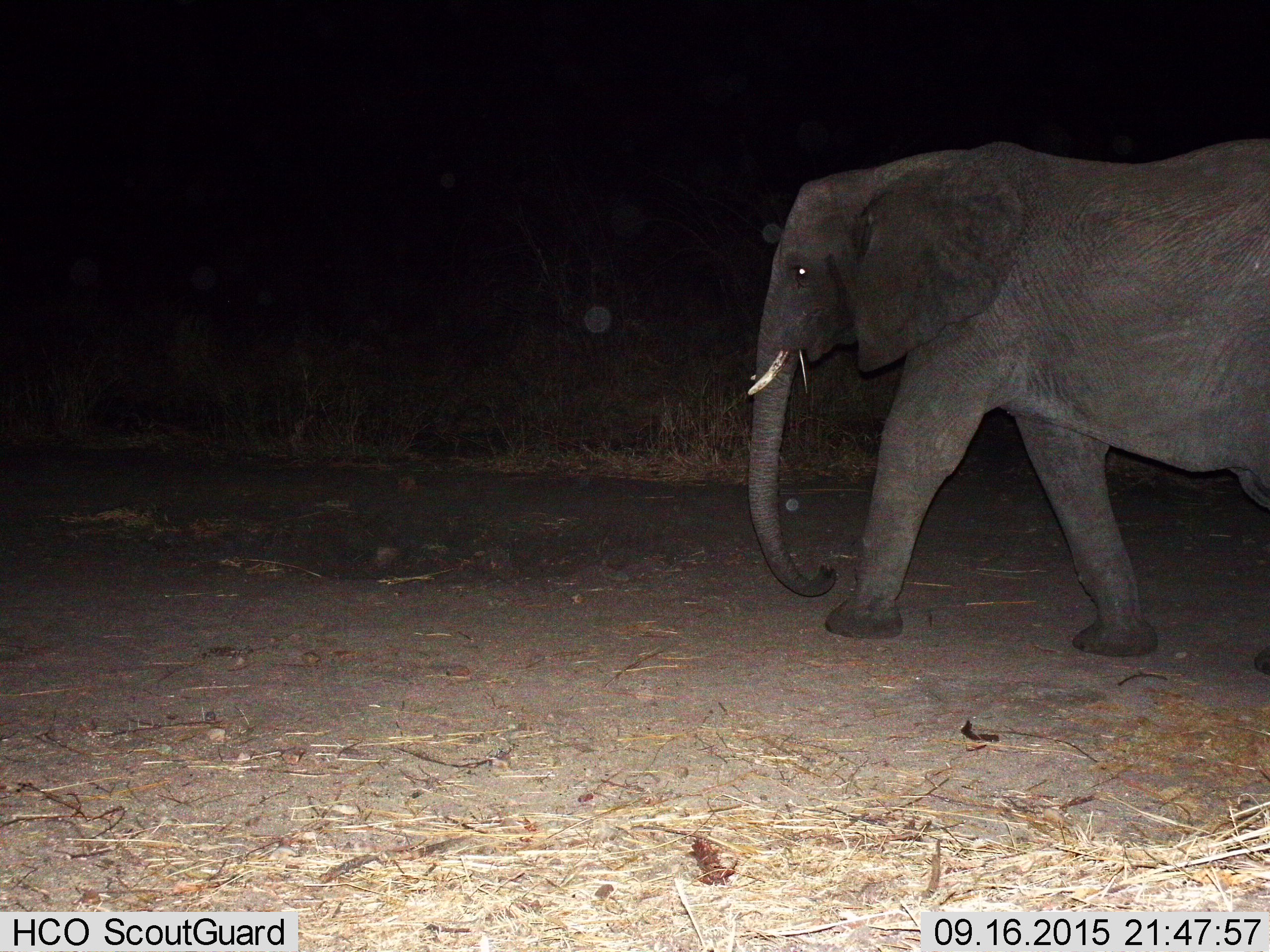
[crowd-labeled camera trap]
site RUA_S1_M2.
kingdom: Animalia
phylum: Chordata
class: Mammalia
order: Proboscidea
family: Elephantidae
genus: Loxodonta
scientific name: Loxodonta africana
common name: african bush elephant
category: elephant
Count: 1.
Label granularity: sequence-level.